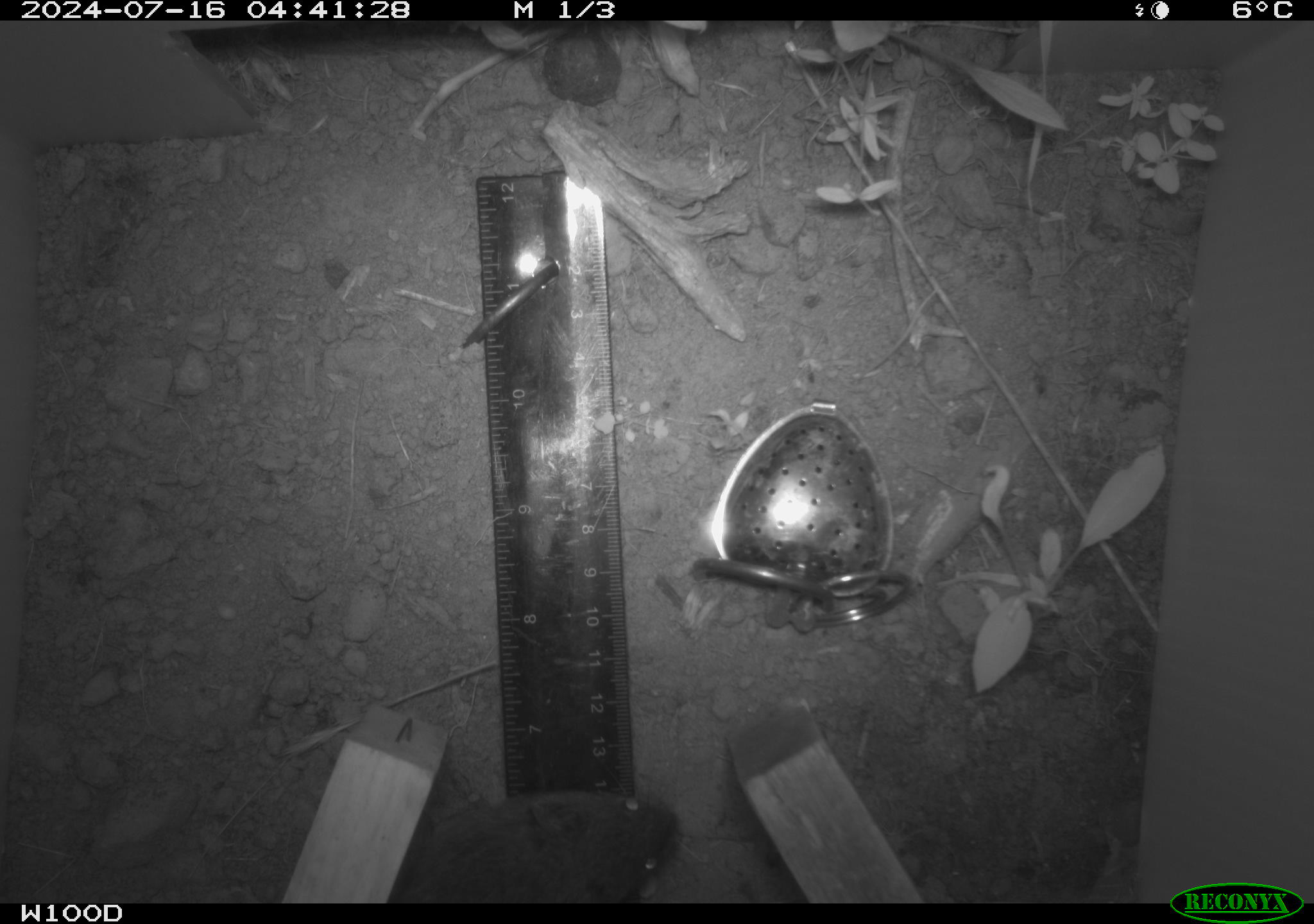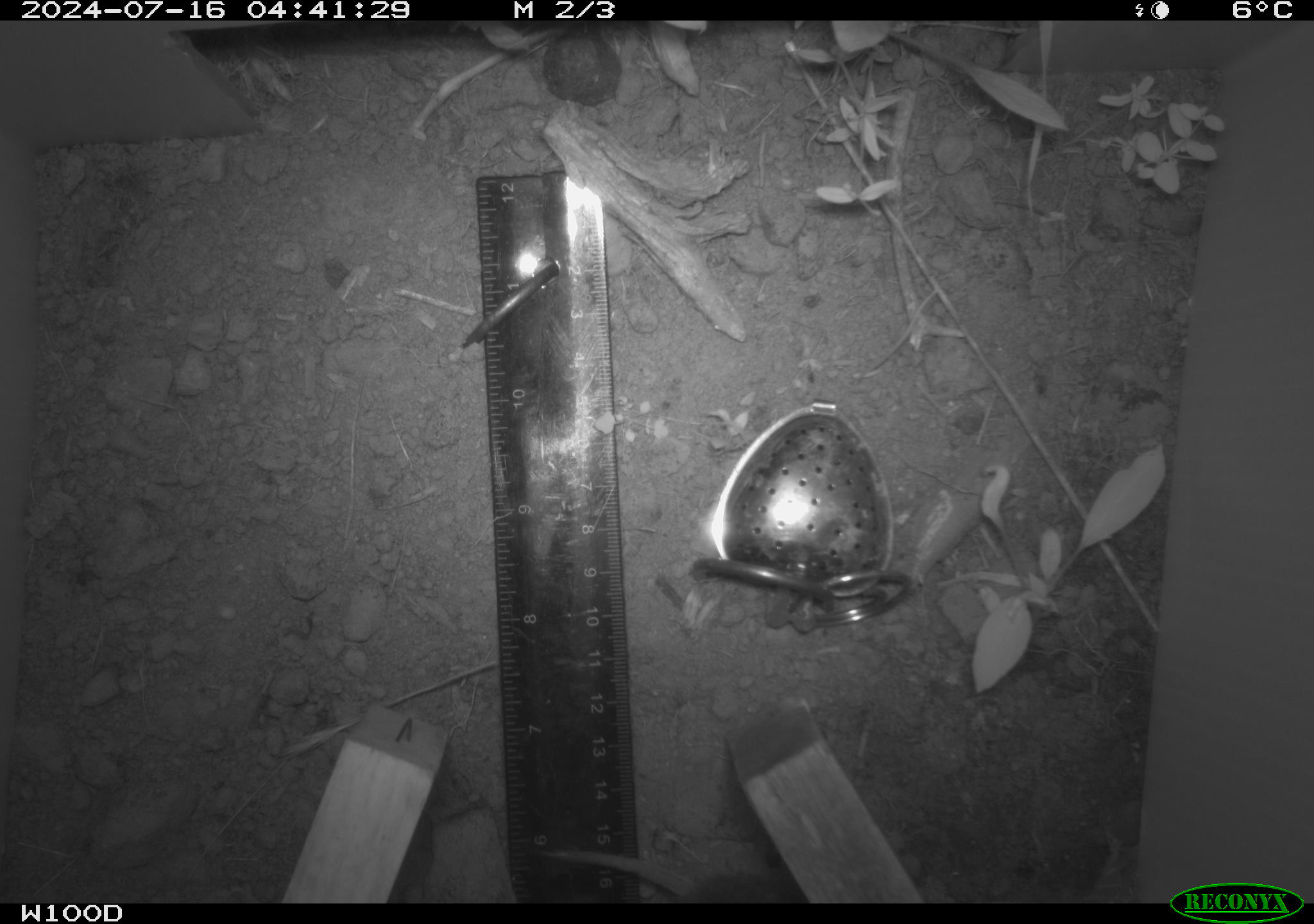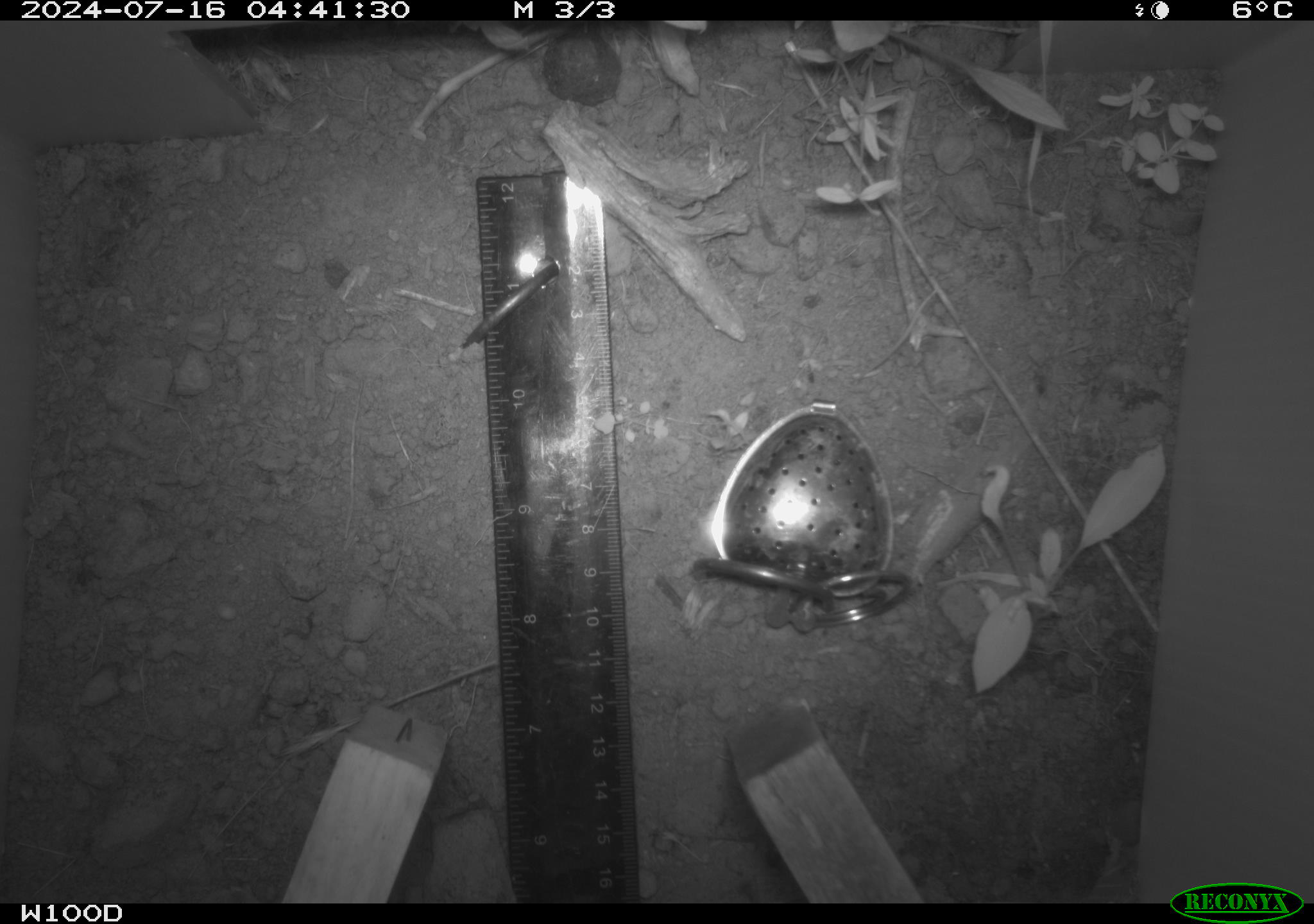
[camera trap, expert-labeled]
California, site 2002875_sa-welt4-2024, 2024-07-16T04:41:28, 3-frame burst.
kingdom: Animalia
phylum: Chordata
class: Mammalia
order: Rodentia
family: Cricetidae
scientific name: Arvicolinae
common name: voles, lemmings, and muskrats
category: arvicolinae subfamily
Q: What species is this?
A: Arvicolinae subfamily (voles, lemmings, and muskrats) (Arvicolinae).